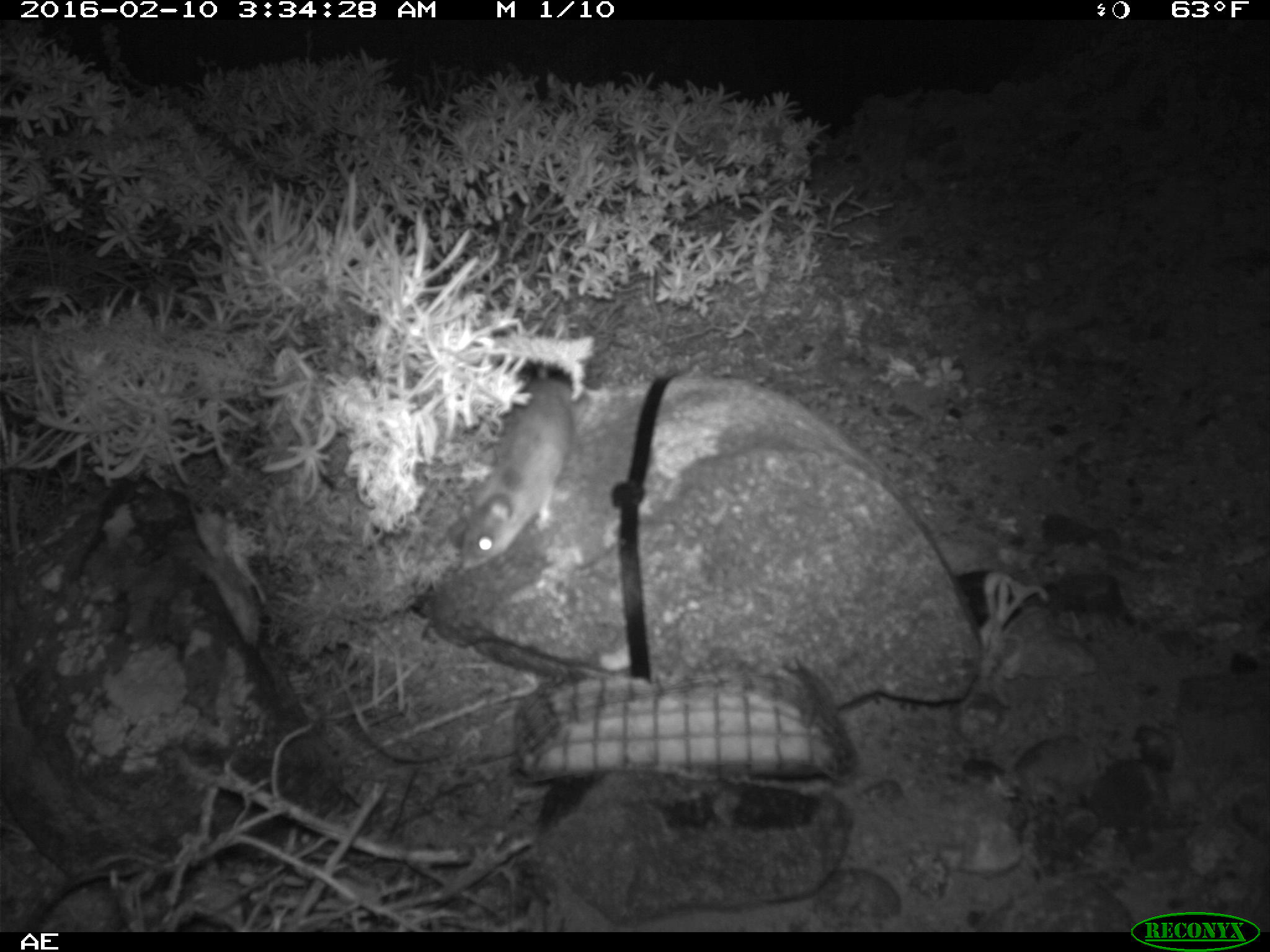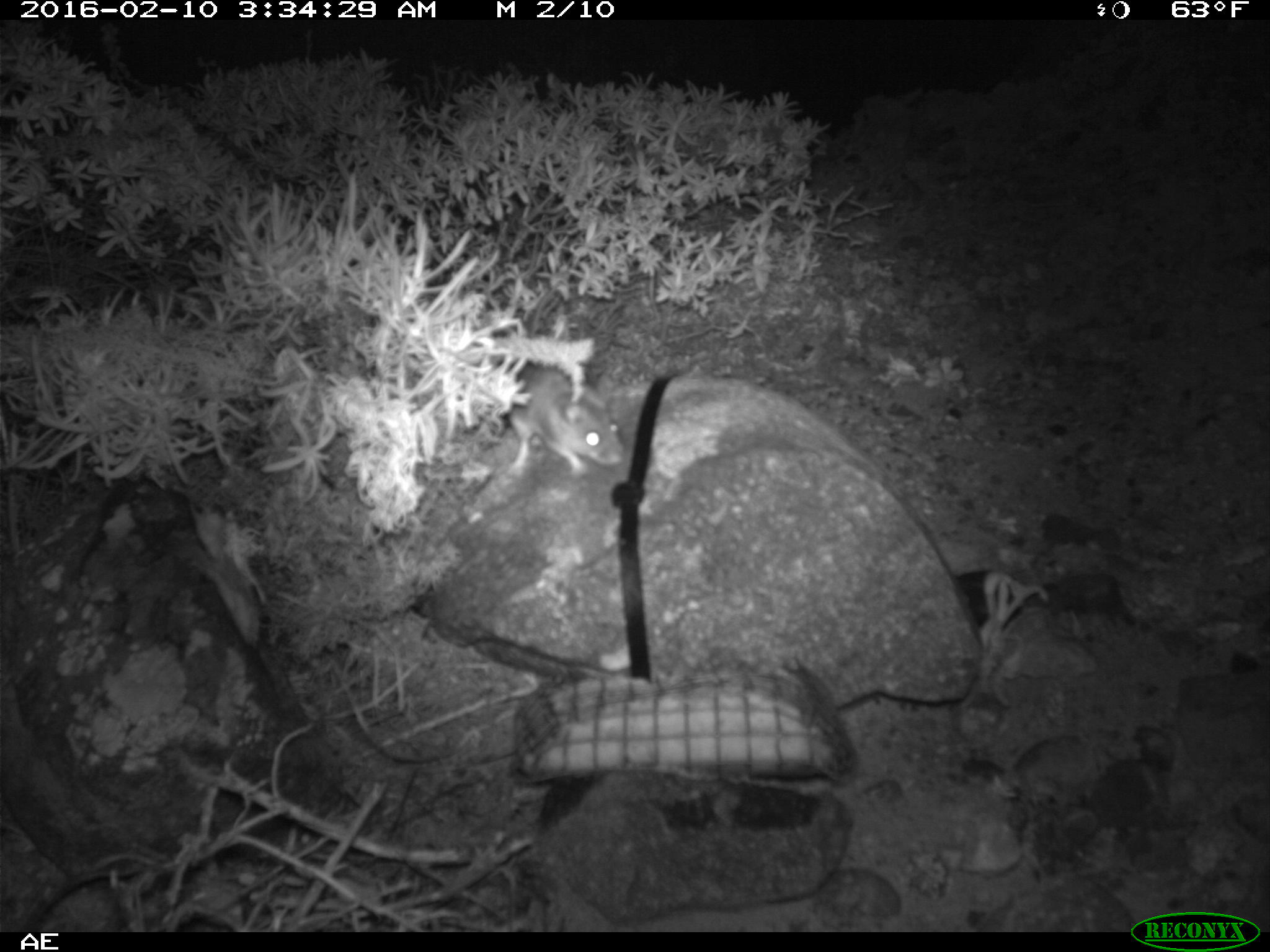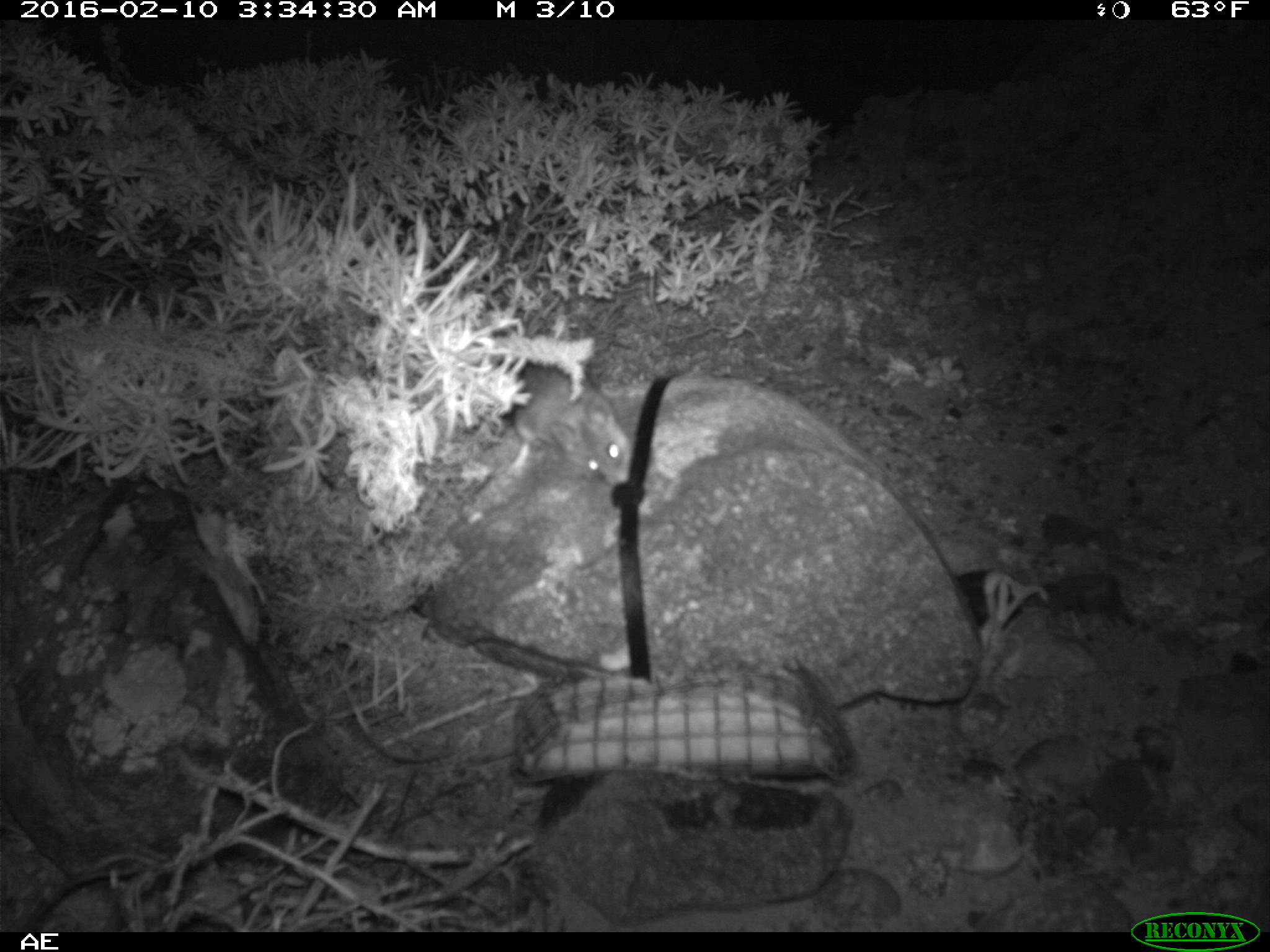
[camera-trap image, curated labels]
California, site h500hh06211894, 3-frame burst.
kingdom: Animalia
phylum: Chordata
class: Mammalia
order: Rodentia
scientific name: Rodentia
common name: rodent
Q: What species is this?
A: Rodent (Rodentia).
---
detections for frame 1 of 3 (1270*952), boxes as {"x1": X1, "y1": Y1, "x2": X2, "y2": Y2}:
rodent: {"x1": 461, "y1": 365, "x2": 574, "y2": 571}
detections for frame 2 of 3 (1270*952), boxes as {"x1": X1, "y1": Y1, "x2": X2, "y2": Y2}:
rodent: {"x1": 485, "y1": 356, "x2": 626, "y2": 477}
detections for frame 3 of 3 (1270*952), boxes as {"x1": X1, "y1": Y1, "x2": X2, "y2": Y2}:
rodent: {"x1": 509, "y1": 355, "x2": 634, "y2": 487}